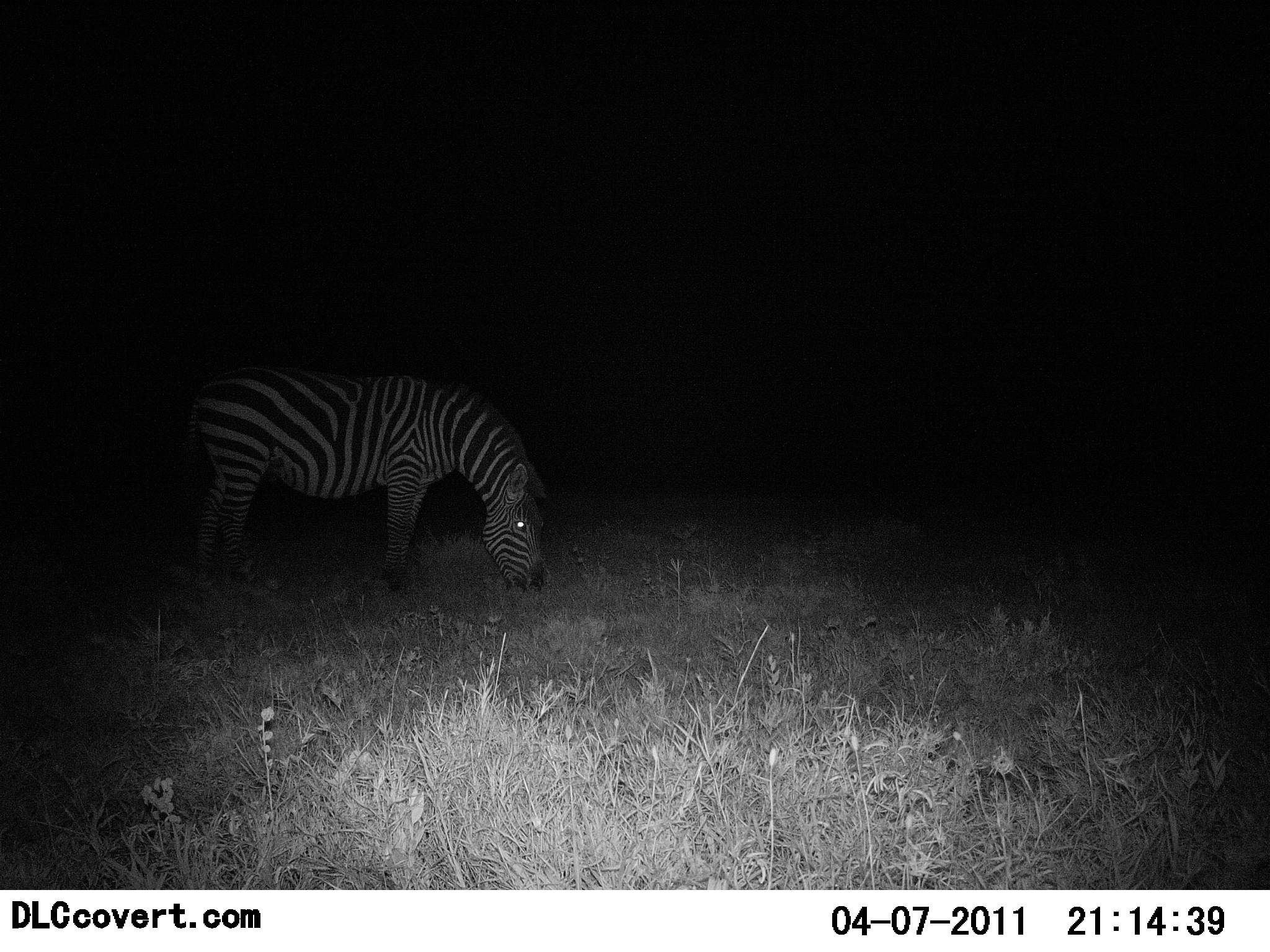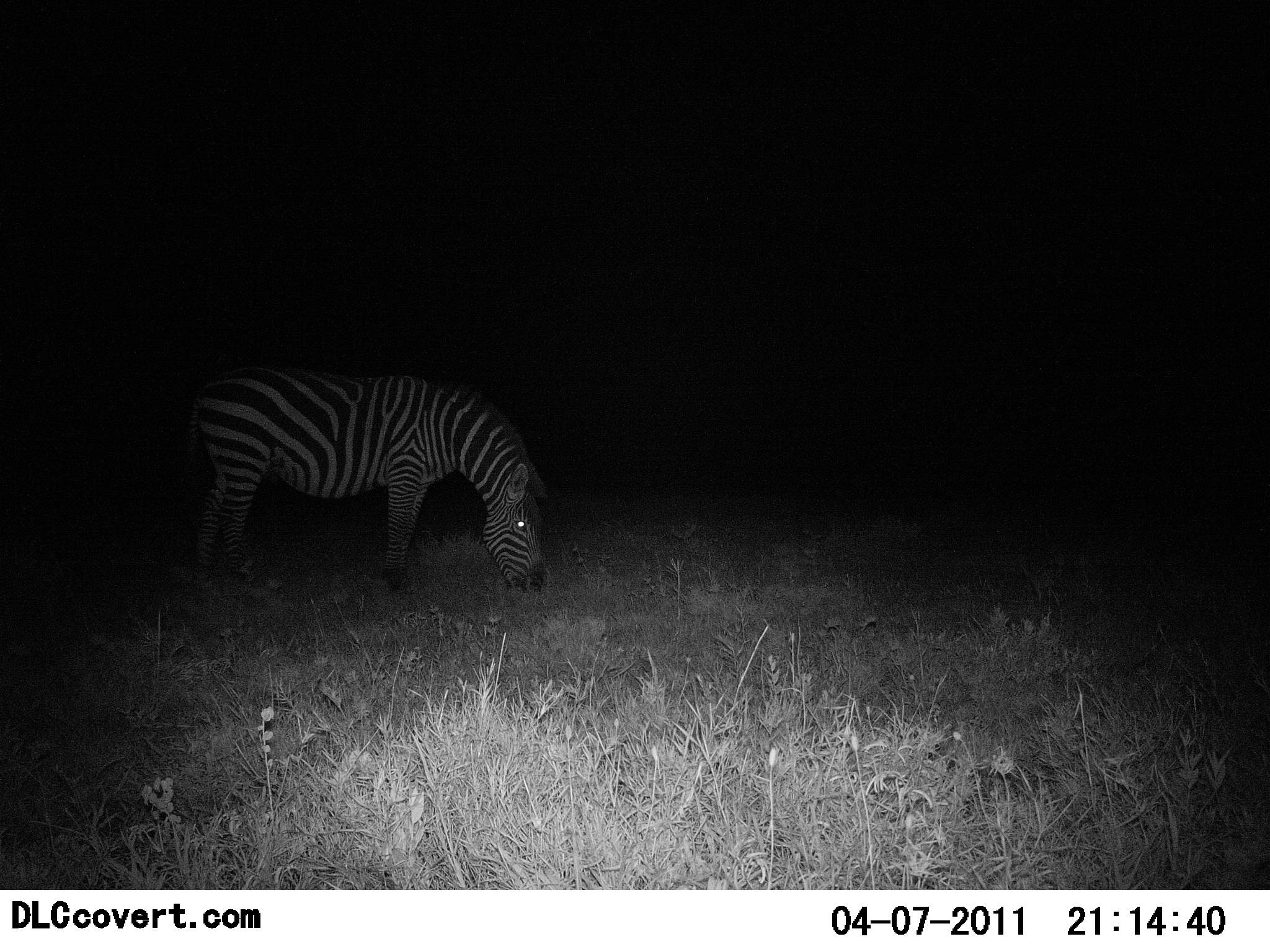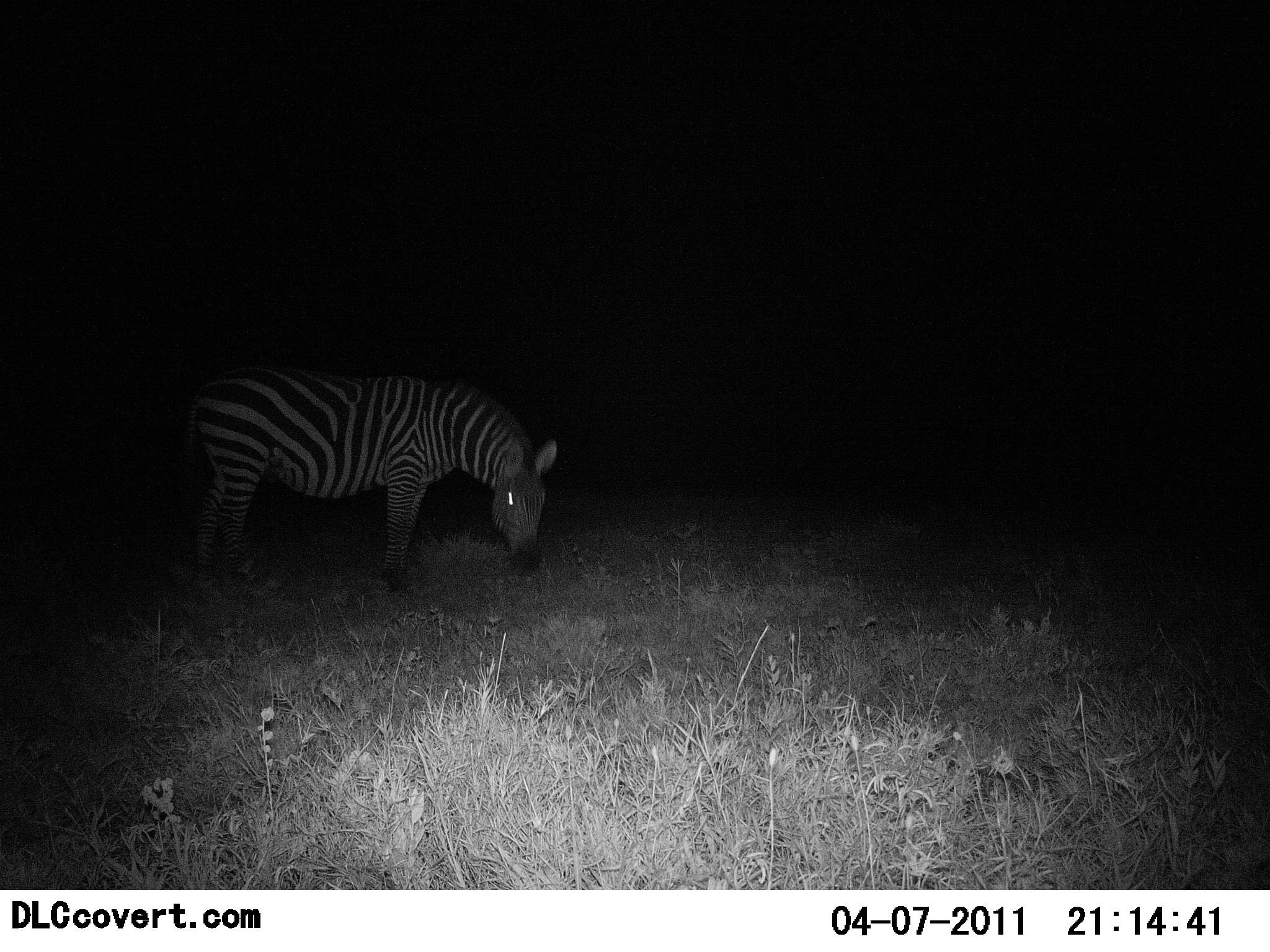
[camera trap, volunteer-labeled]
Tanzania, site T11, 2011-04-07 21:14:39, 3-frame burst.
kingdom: Animalia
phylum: Chordata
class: Mammalia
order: Perissodactyla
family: Equidae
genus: Equus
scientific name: Equus quagga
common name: plains zebra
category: zebra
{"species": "zebra (plains zebra) (Equus quagga)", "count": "1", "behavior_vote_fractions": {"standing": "8%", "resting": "0%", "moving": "0%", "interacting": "0%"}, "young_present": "0%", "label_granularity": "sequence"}